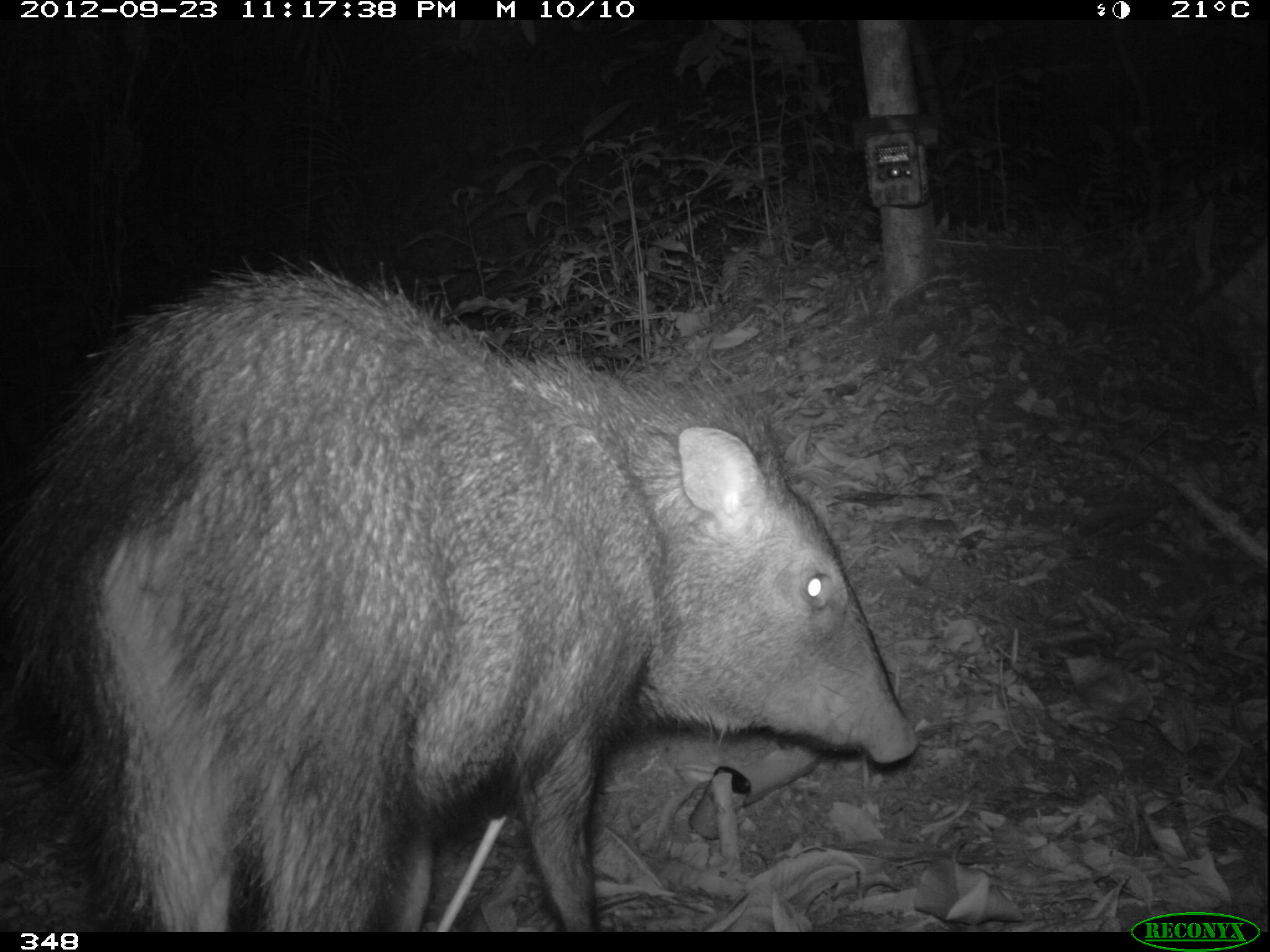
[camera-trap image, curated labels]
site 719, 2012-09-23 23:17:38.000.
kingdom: Animalia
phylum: Chordata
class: Mammalia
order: Artiodactyla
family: Tayassuidae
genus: Pecari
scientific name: Pecari tajacu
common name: collared peccary